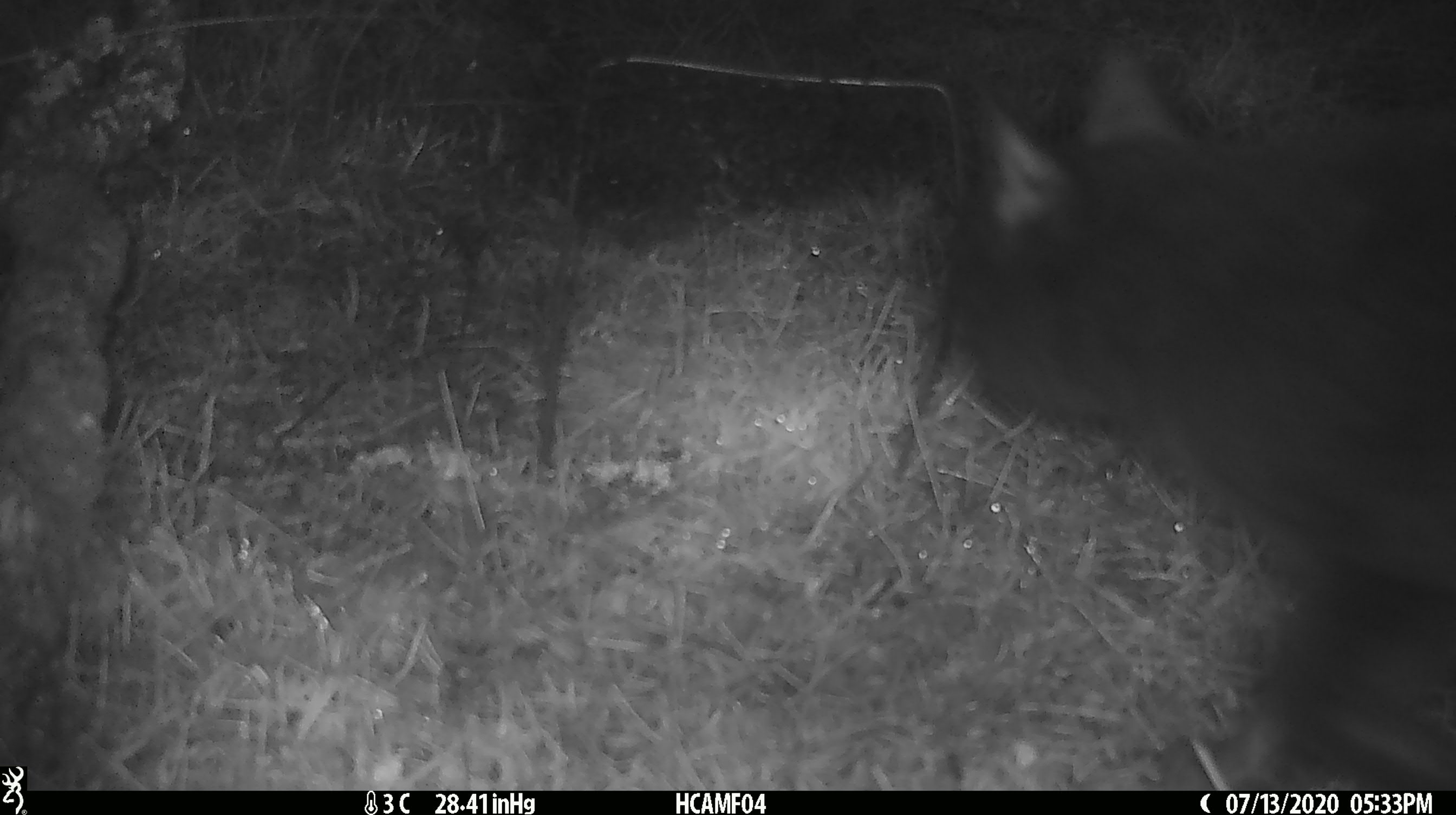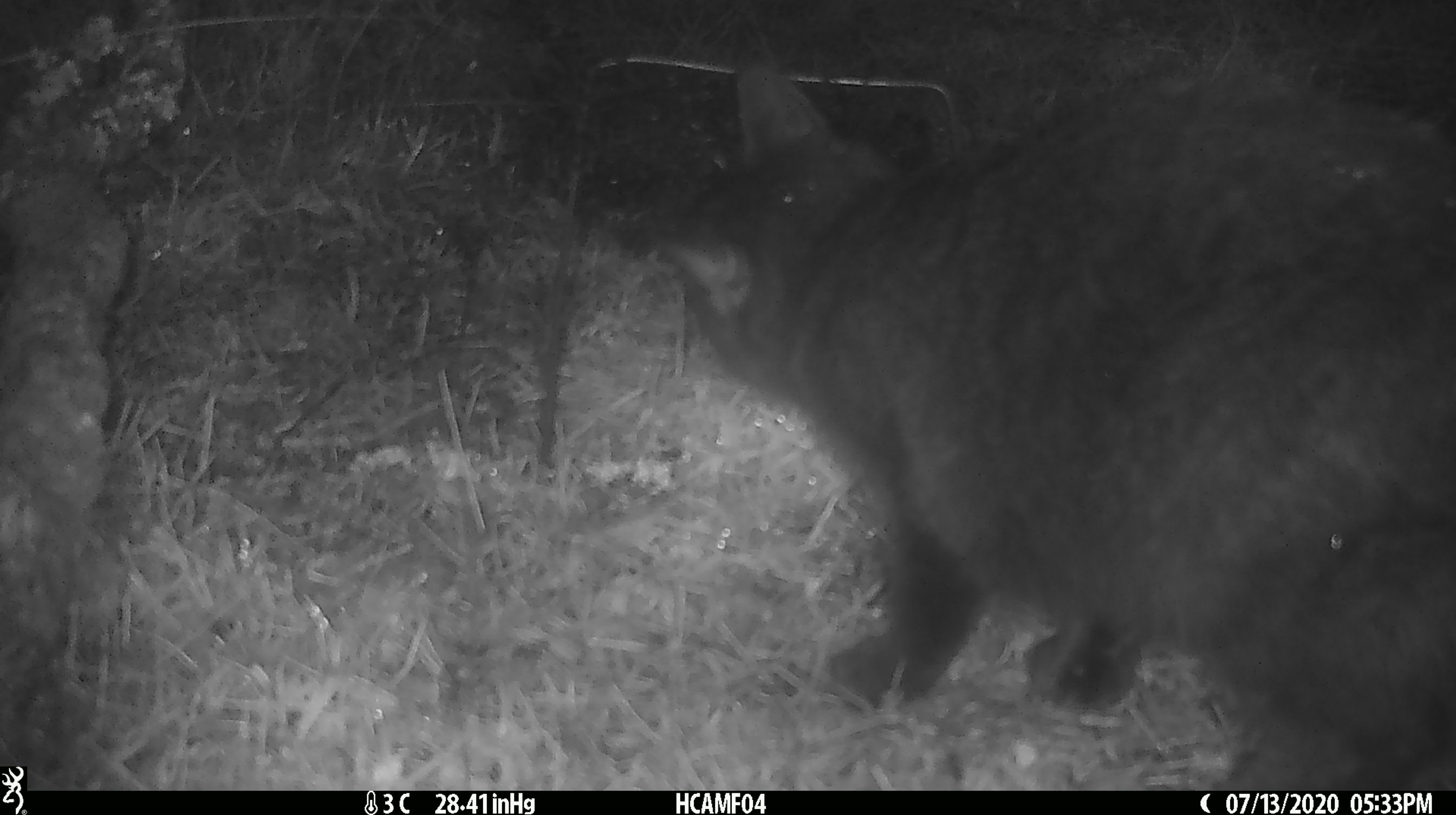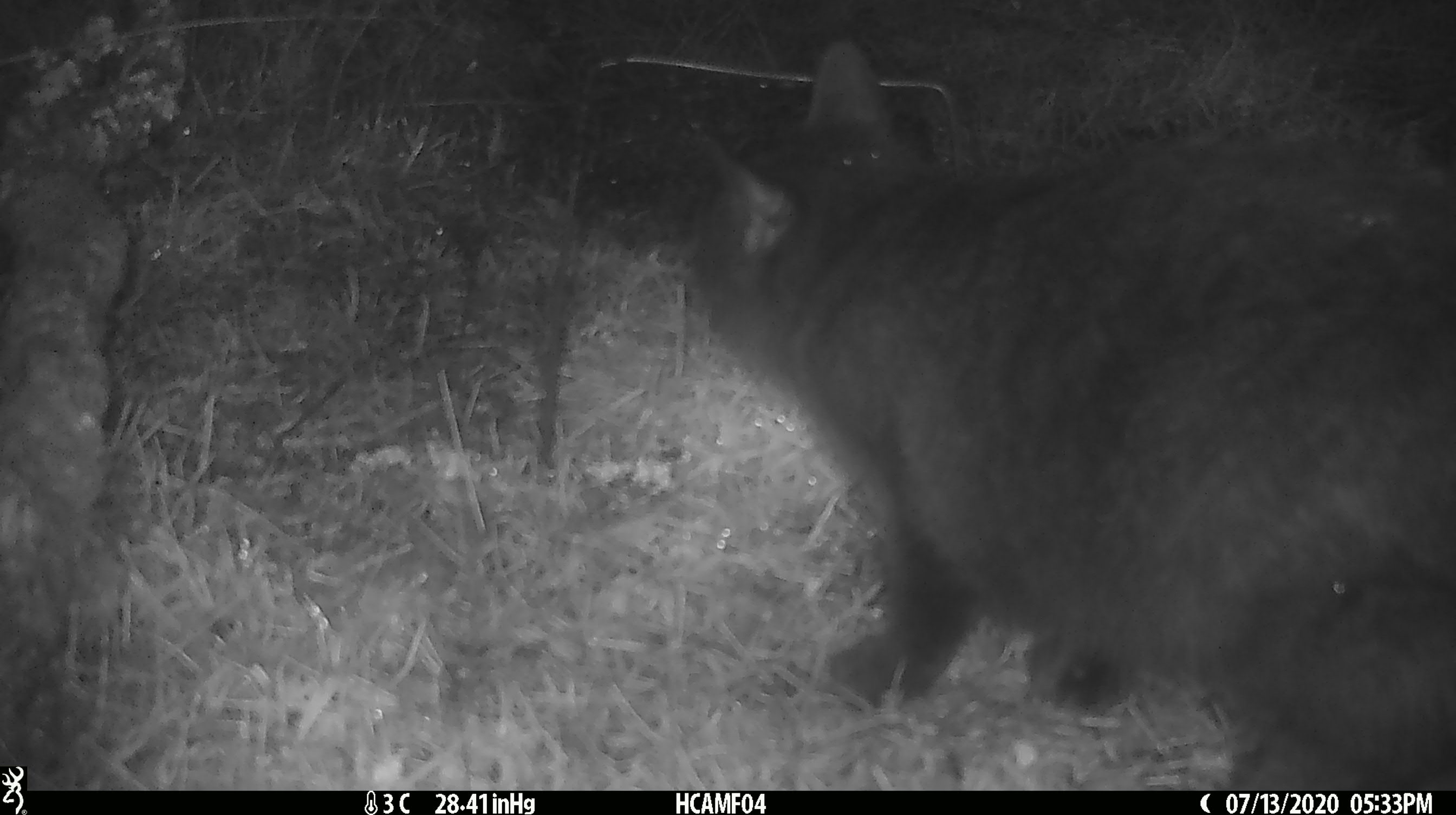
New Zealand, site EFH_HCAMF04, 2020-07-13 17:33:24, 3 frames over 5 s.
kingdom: Animalia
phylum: Chordata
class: Mammalia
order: Carnivora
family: Felidae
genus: Felis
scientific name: Felis catus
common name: domestic cat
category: cat